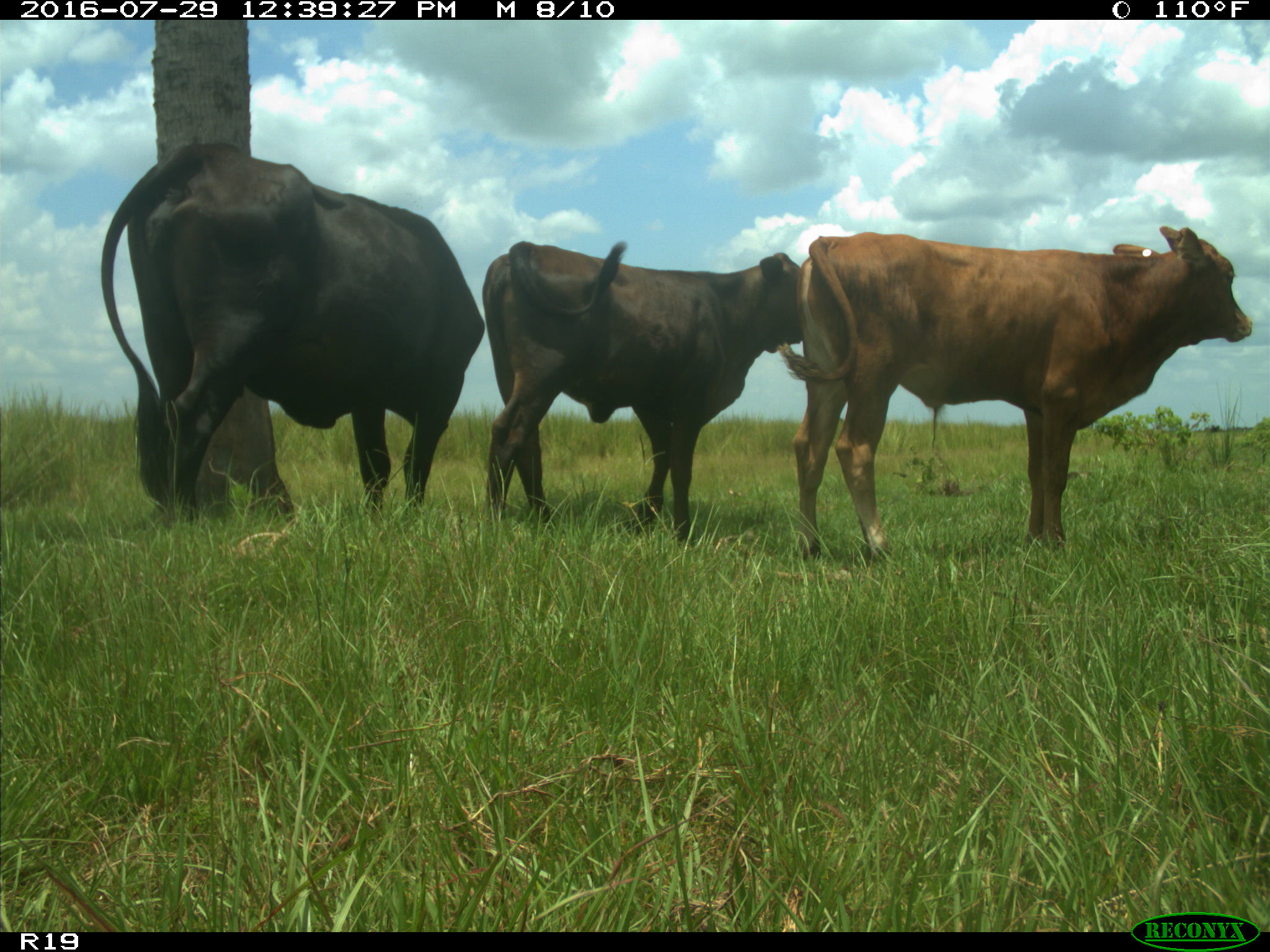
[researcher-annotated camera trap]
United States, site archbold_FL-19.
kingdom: Animalia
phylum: Chordata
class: Mammalia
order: Artiodactyla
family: Bovidae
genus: Bos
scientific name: Bos taurus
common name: domestic cow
Bos taurus (domestic cow).